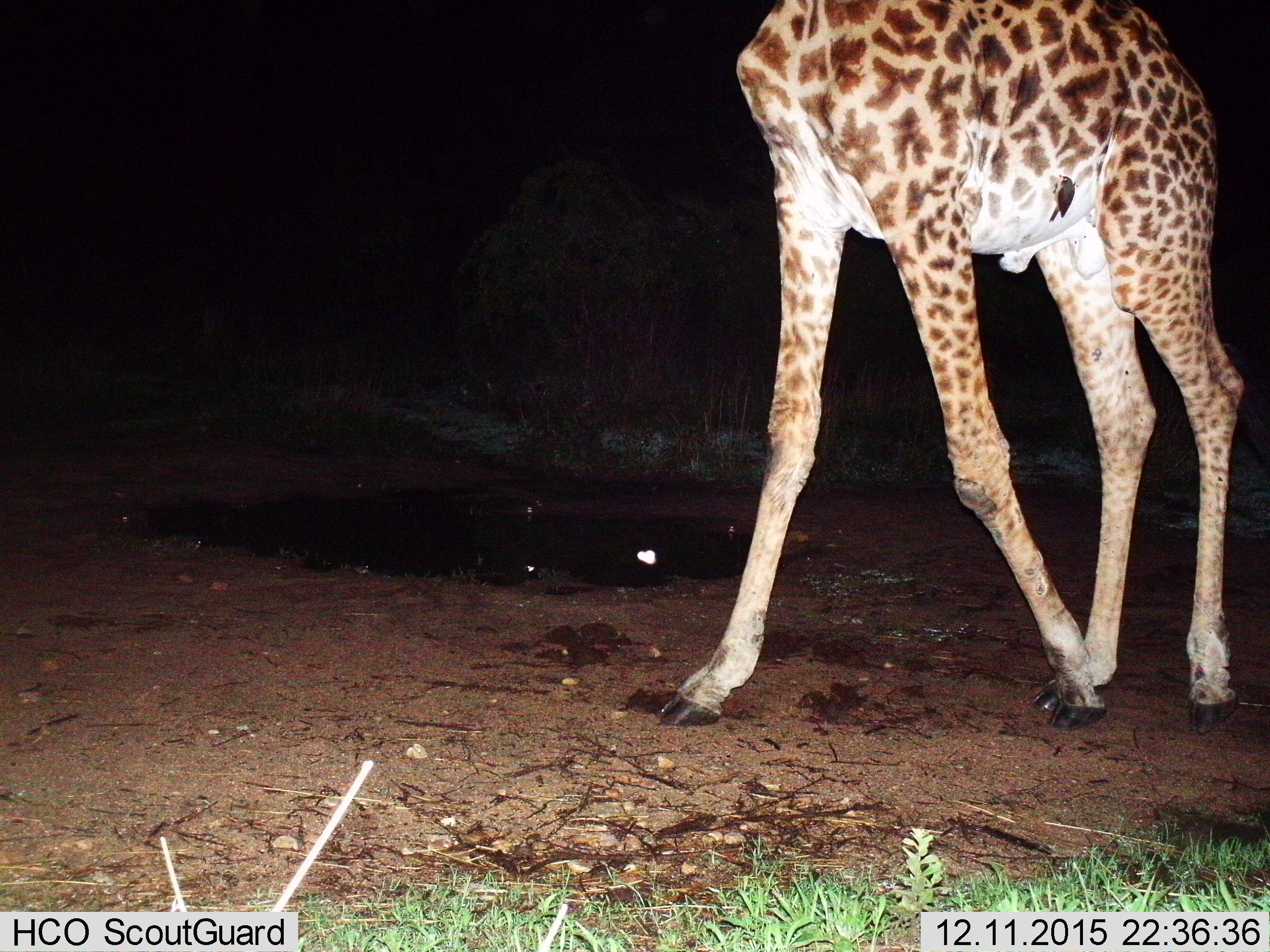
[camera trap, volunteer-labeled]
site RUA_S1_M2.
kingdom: Animalia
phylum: Chordata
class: Aves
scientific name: Aves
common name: bird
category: birdother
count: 1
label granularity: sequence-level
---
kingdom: Animalia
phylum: Chordata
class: Mammalia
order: Artiodactyla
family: Giraffidae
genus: Giraffa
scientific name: Giraffa camelopardalis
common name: giraffe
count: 1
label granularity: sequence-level